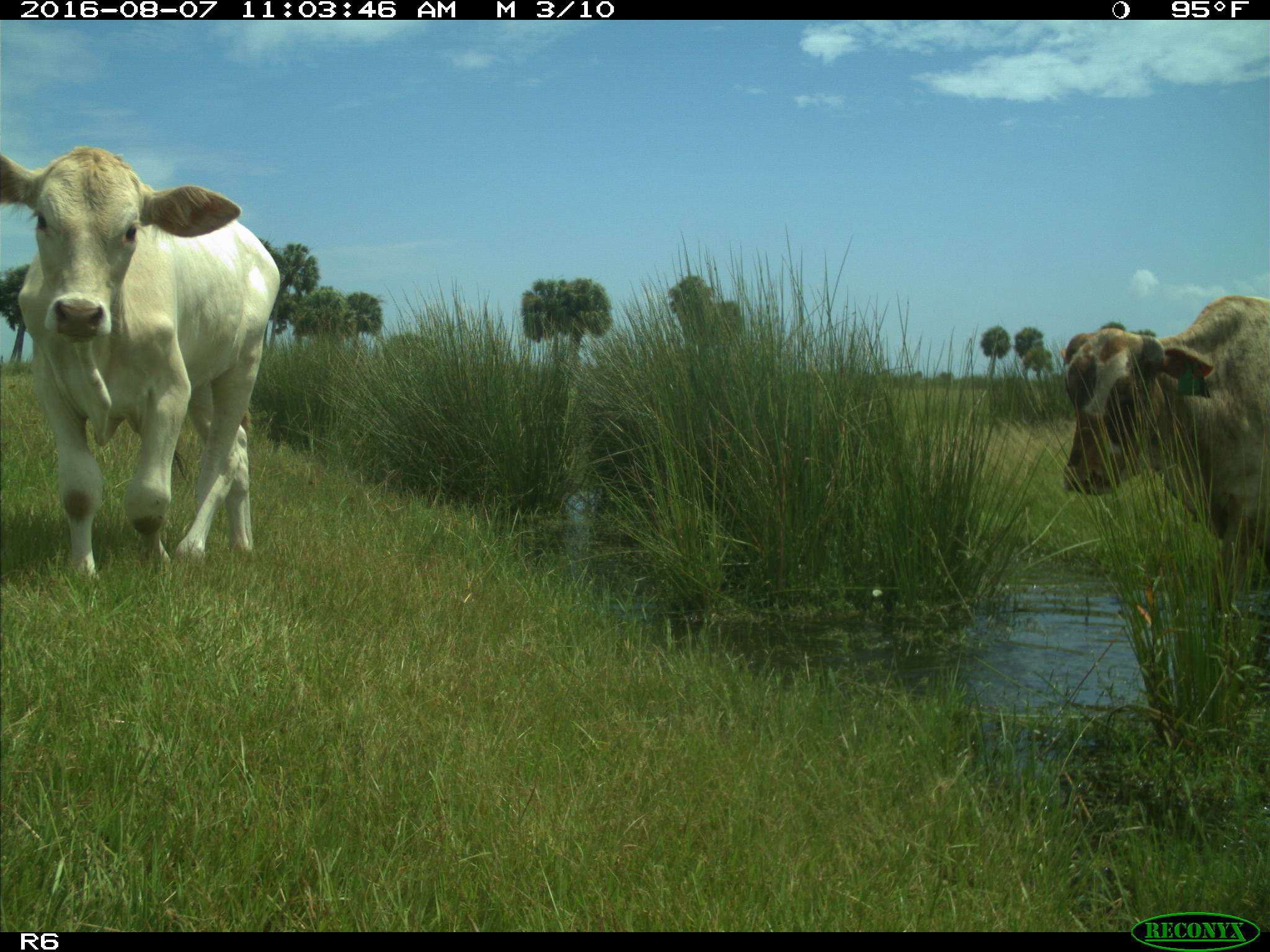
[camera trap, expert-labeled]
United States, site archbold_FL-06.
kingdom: Animalia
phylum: Chordata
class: Mammalia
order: Artiodactyla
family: Bovidae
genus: Bos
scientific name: Bos taurus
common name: domestic cow